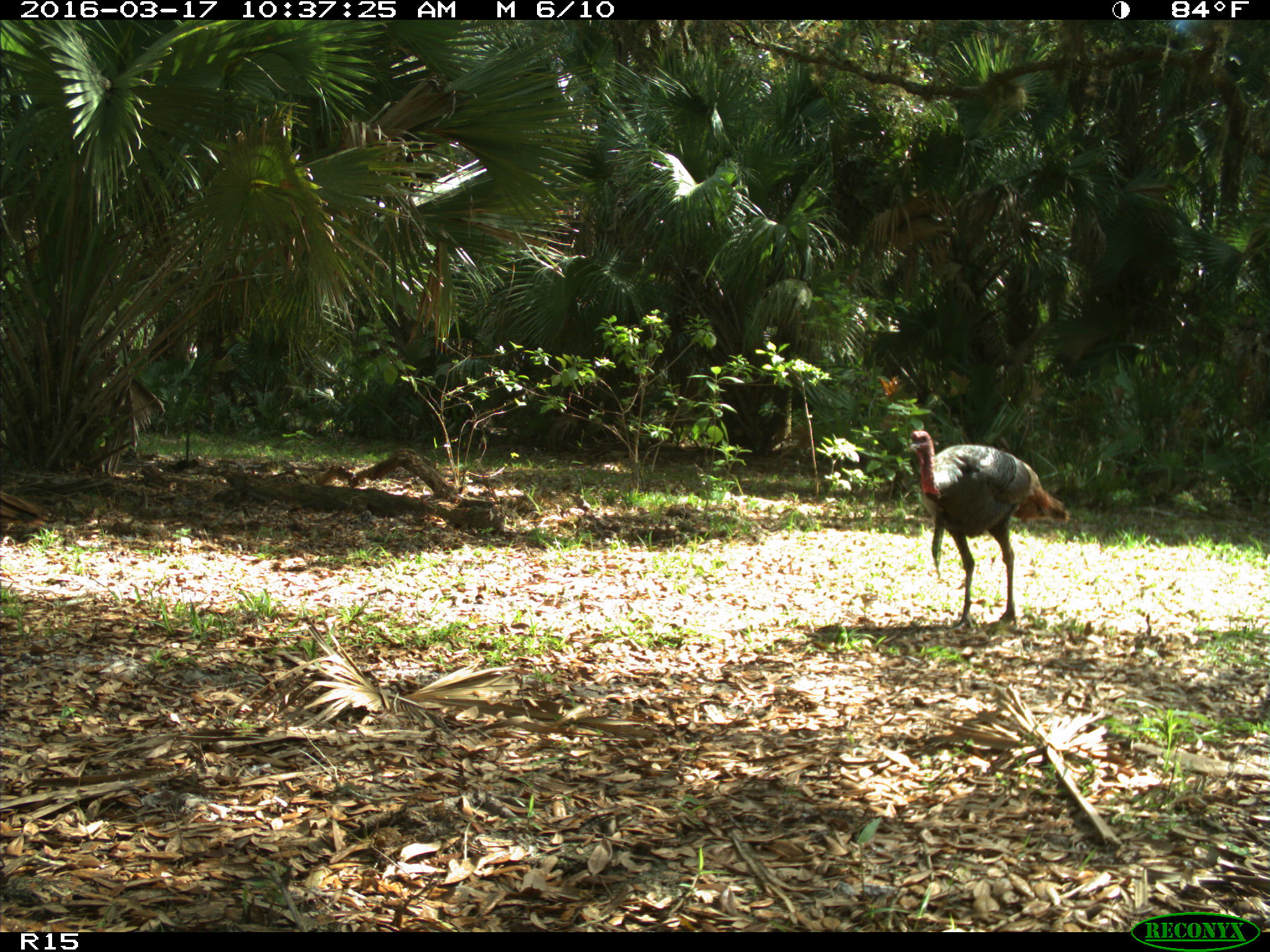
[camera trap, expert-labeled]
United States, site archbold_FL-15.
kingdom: Animalia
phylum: Chordata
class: Aves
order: Galliformes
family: Phasianidae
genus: Meleagris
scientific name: Meleagris gallopavo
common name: wild turkey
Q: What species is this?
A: Meleagris gallopavo (wild turkey).